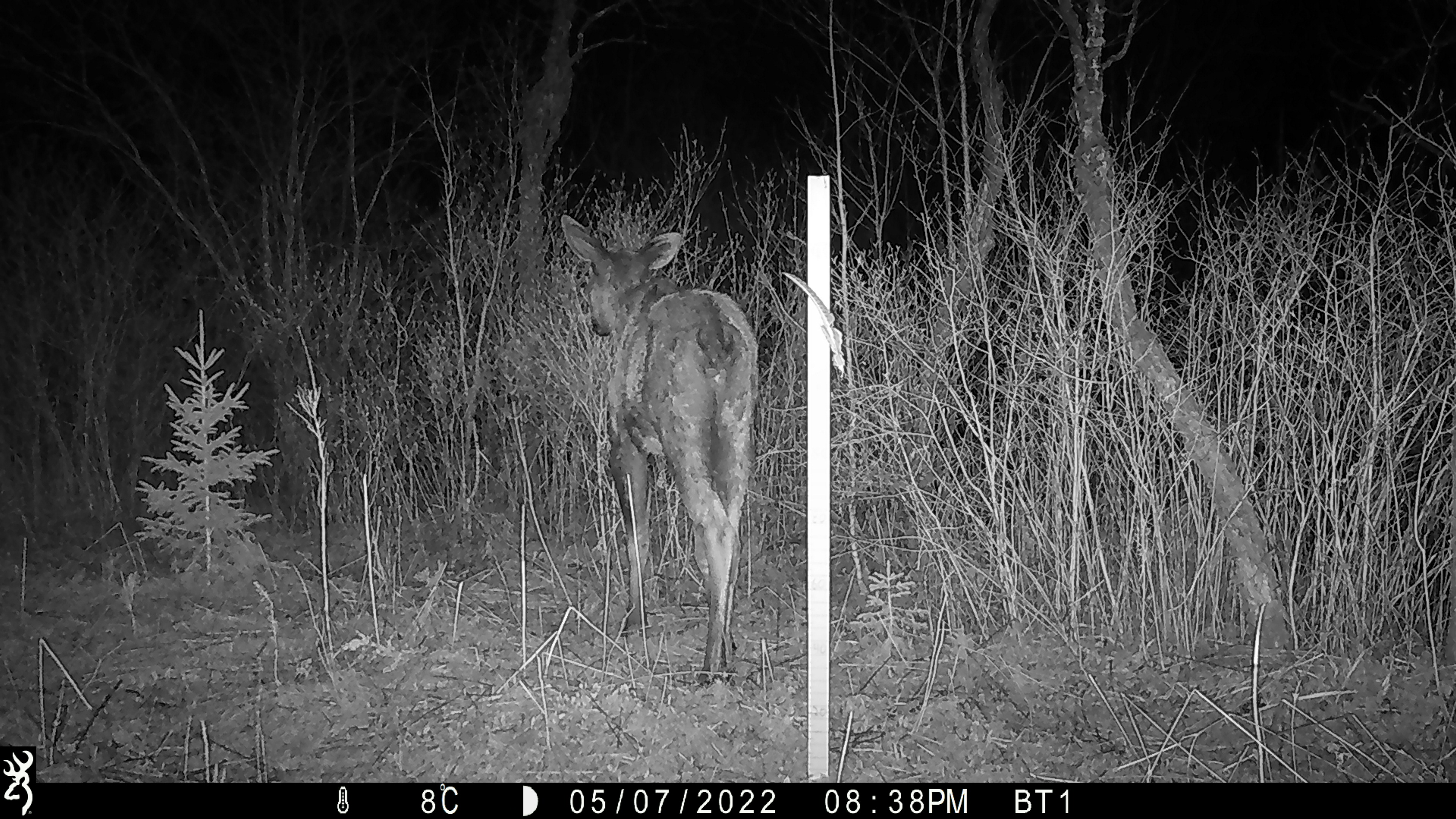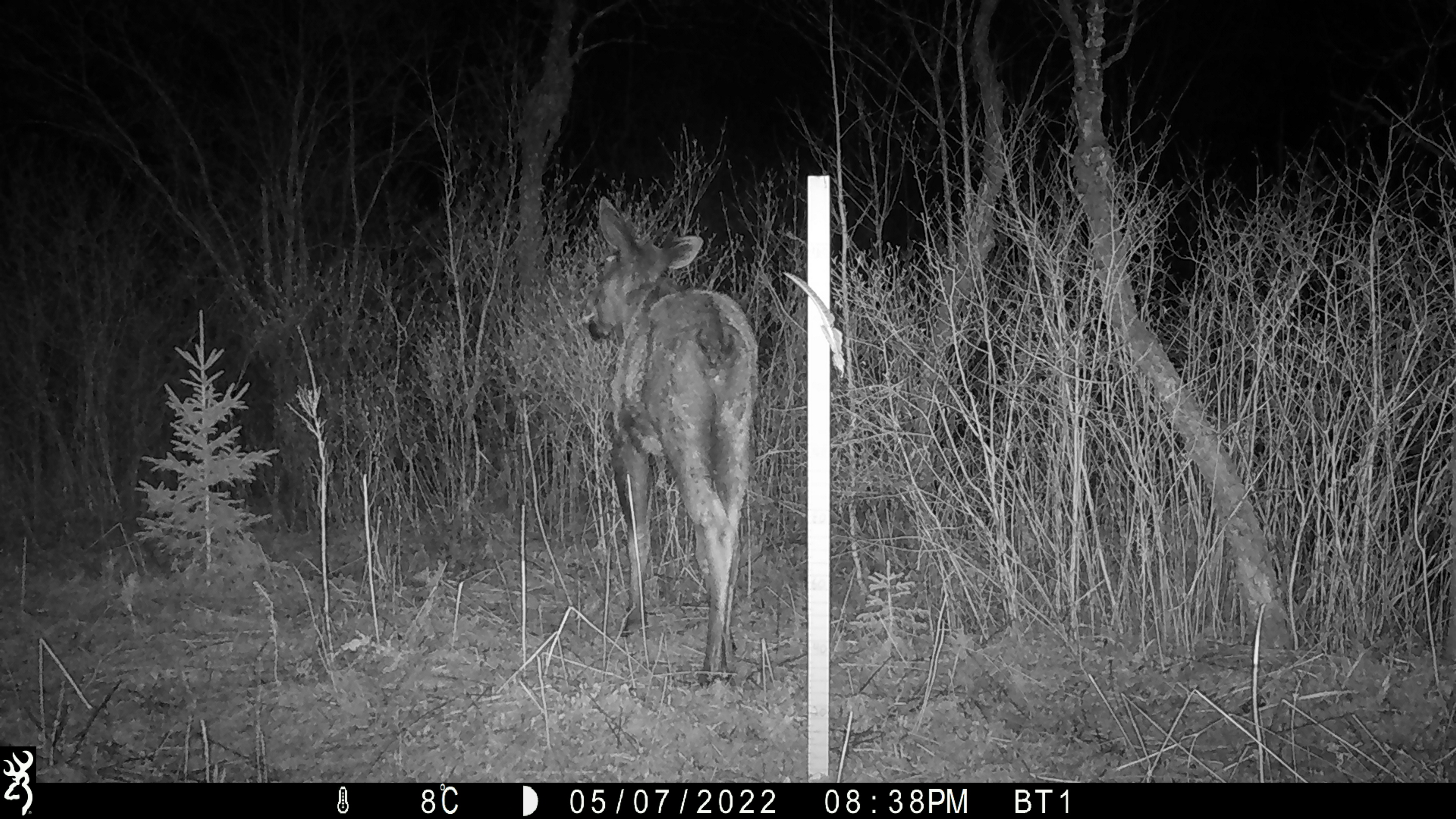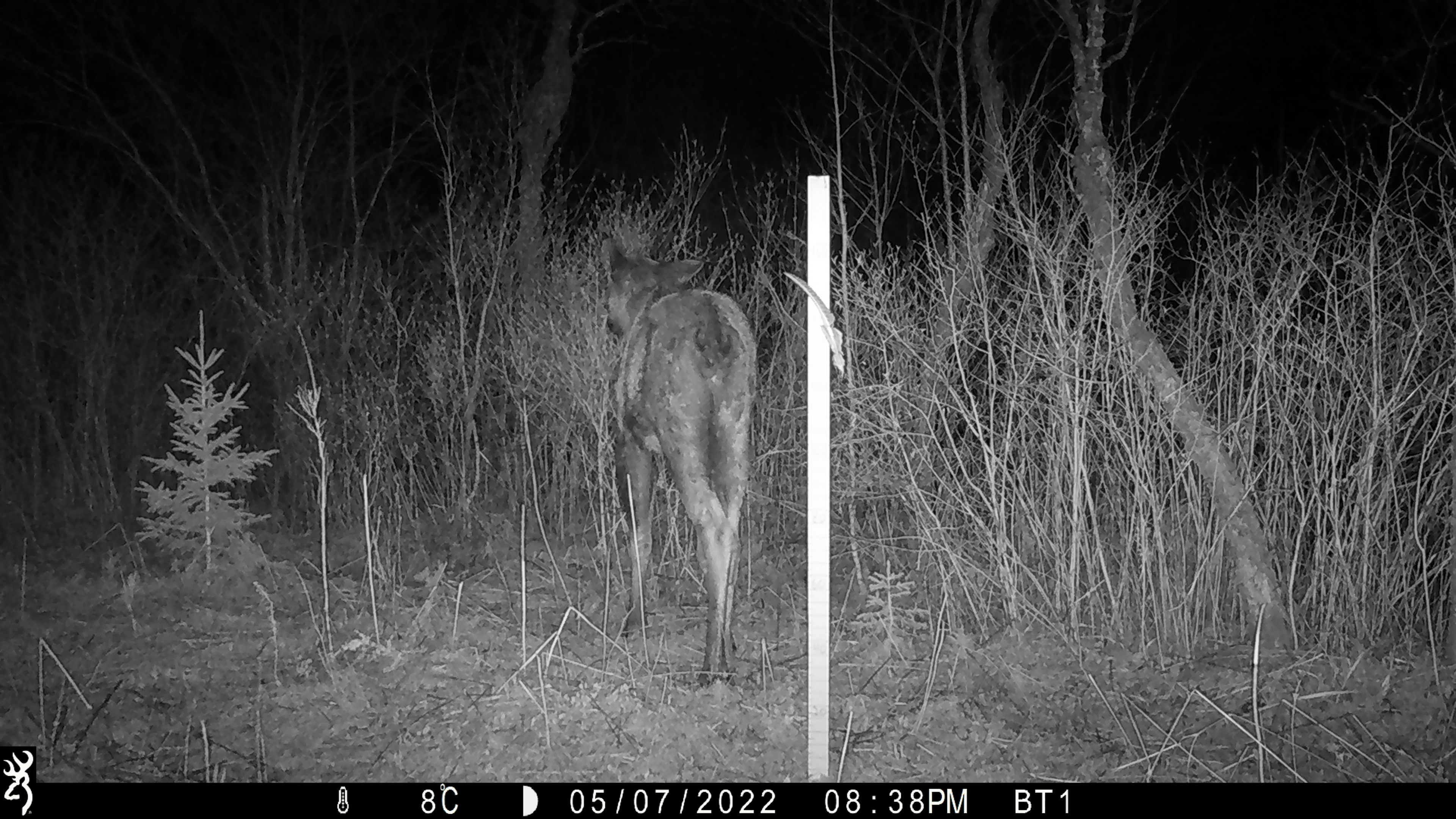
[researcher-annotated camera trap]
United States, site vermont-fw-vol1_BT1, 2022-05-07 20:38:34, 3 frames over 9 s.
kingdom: Animalia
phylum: Chordata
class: Mammalia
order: Artiodactyla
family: Cervidae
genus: Alces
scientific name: Alces alces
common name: moose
Moose (Alces alces).